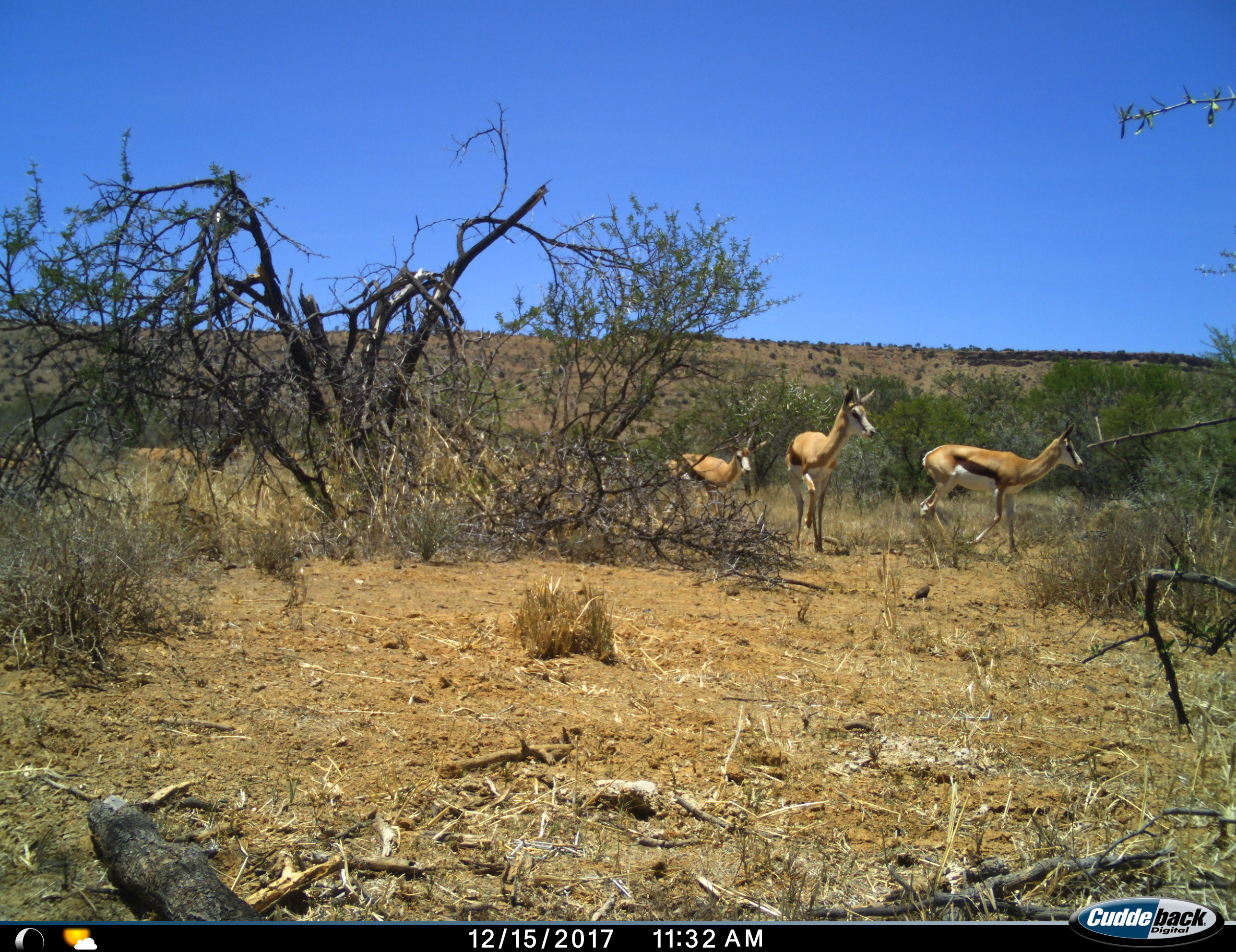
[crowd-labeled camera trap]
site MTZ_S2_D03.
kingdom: Animalia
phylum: Chordata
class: Mammalia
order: Artiodactyla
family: Bovidae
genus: Antidorcas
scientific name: Antidorcas marsupialis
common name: springbok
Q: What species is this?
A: Springbok (Antidorcas marsupialis).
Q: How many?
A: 3.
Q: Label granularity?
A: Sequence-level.